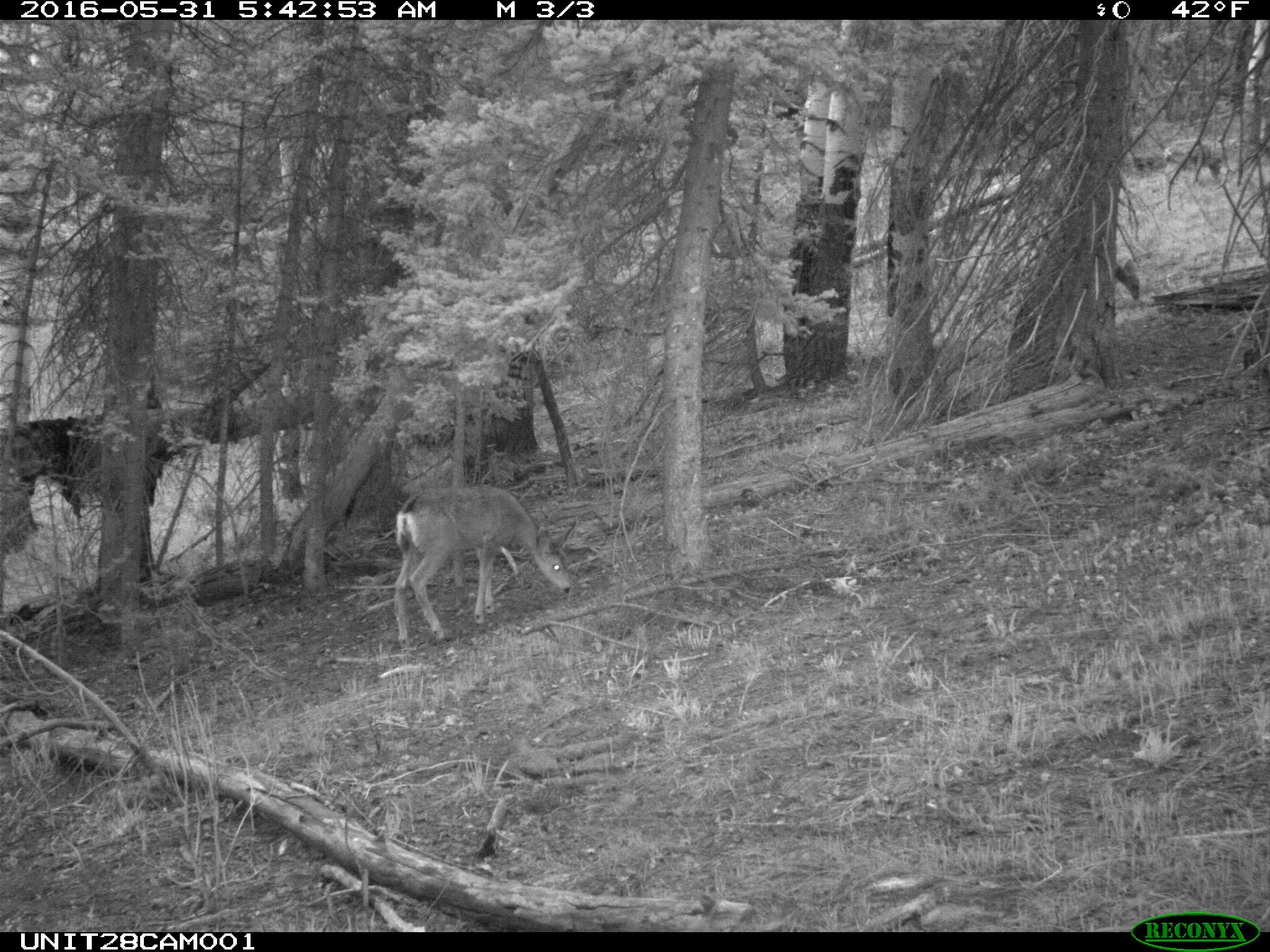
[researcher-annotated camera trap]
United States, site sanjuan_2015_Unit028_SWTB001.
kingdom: Animalia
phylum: Chordata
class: Mammalia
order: Artiodactyla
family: Cervidae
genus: Odocoileus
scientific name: Odocoileus hemionus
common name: mule deer